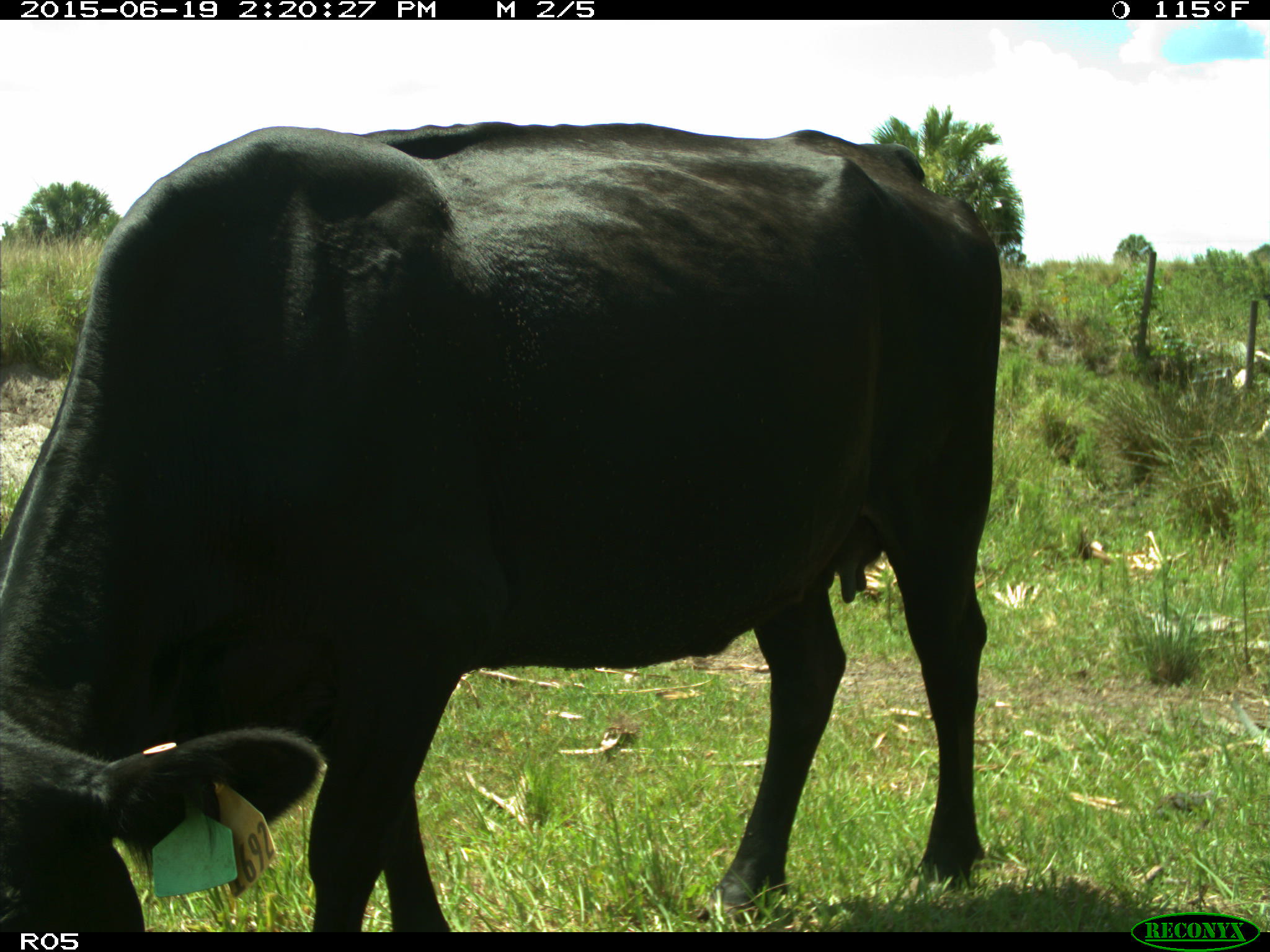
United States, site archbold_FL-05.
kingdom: Animalia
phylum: Chordata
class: Mammalia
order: Artiodactyla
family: Bovidae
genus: Bos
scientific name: Bos taurus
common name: domestic cow